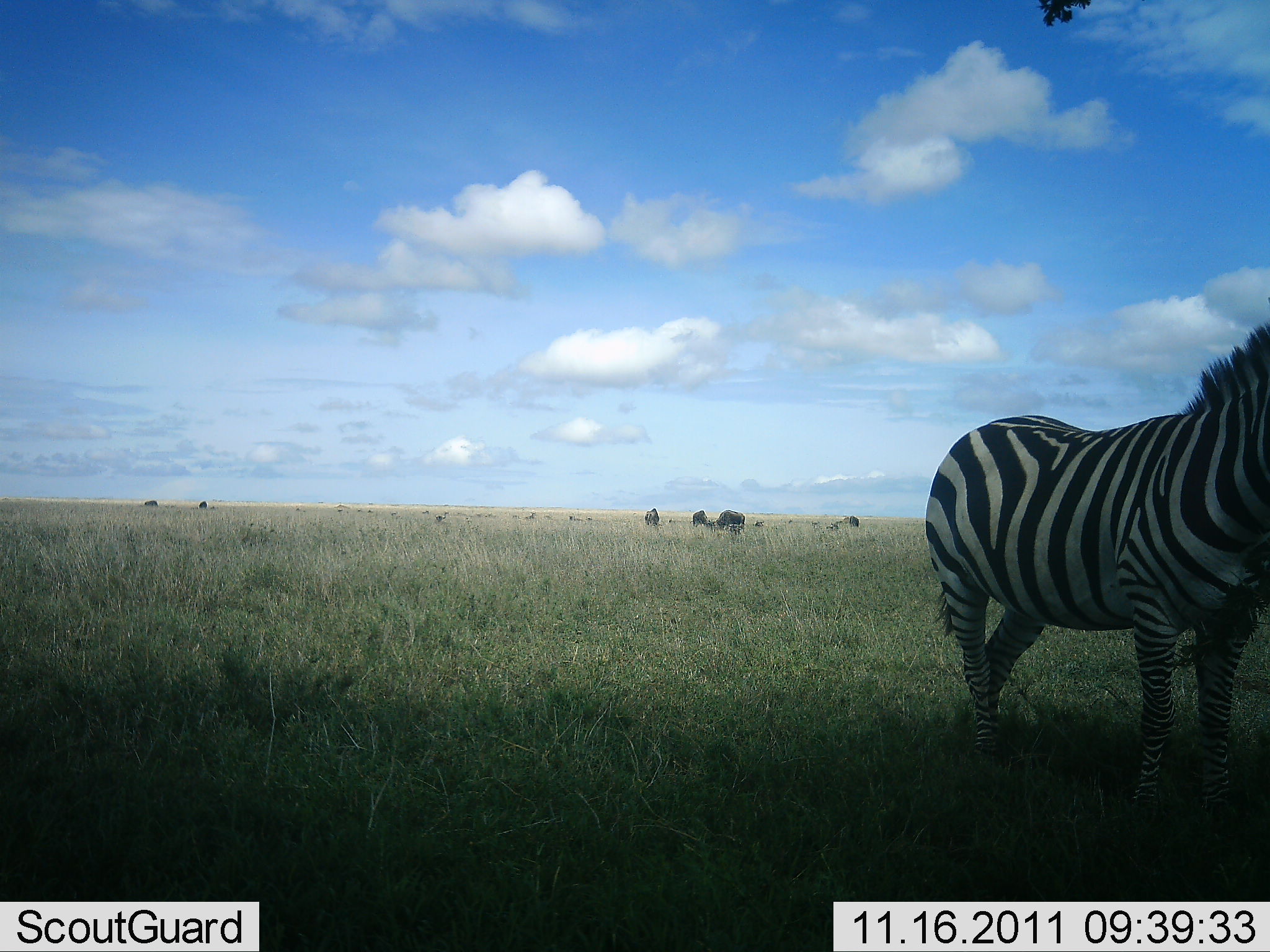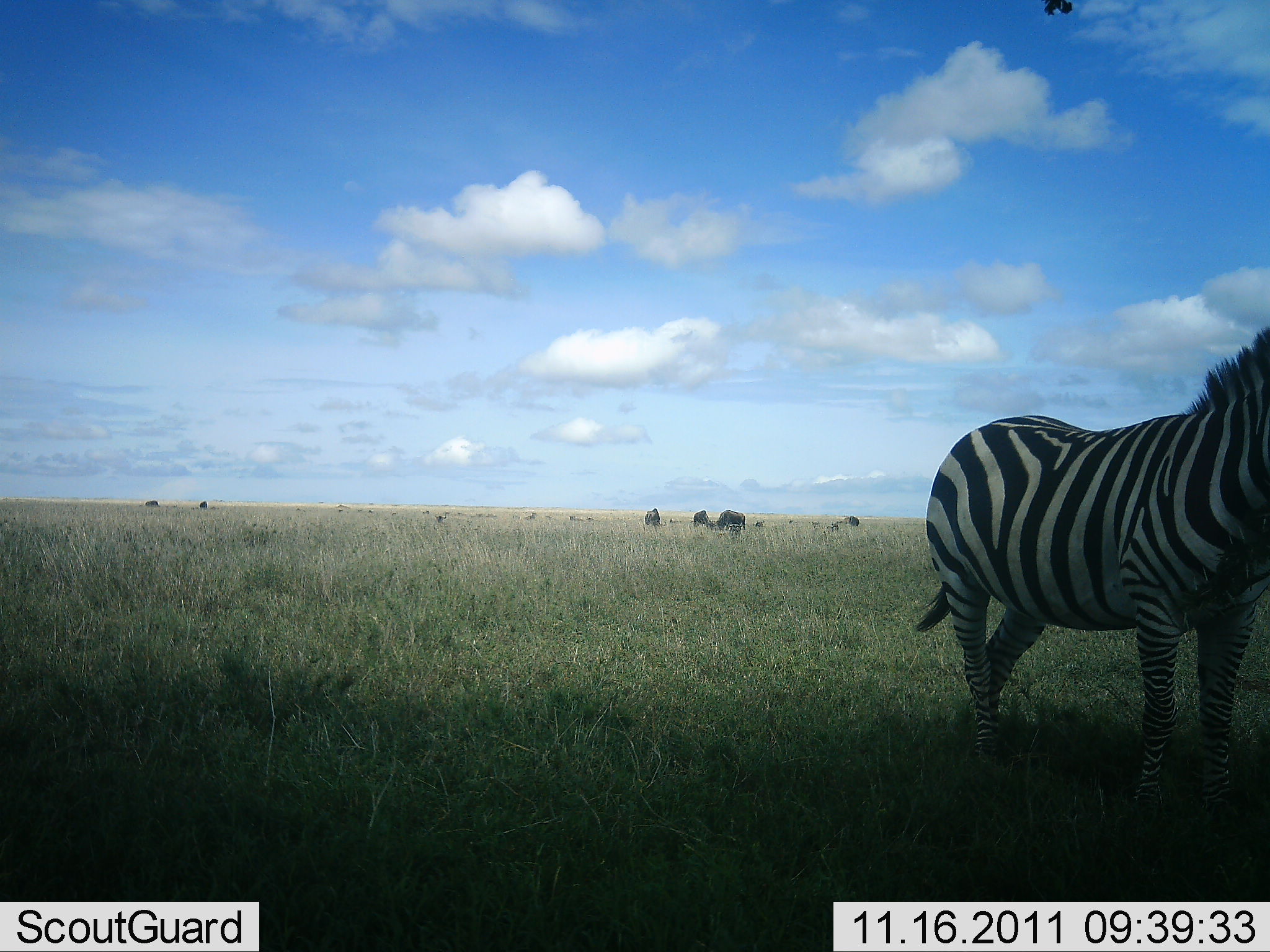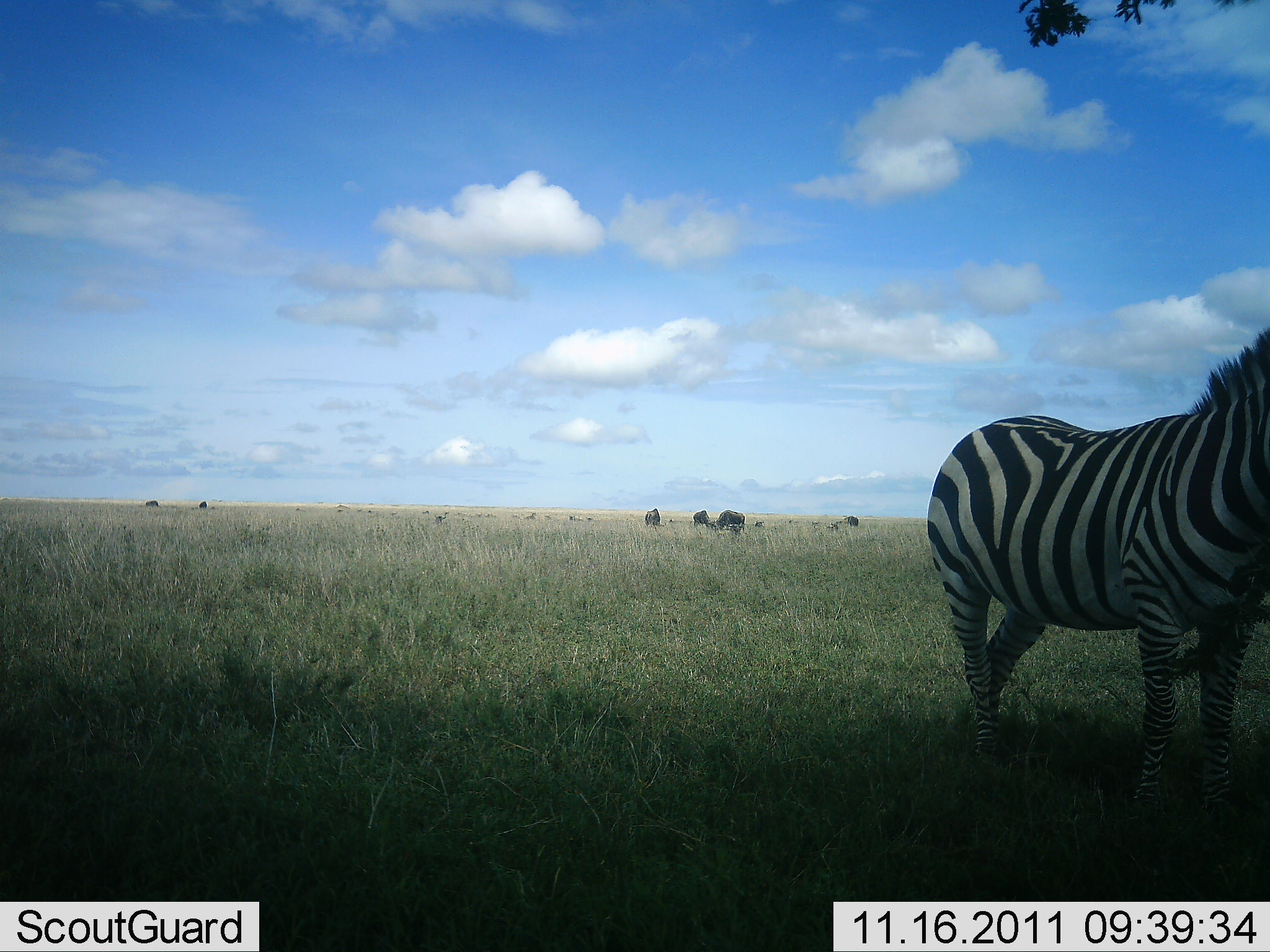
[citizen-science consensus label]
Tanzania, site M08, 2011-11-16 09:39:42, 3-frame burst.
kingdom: Animalia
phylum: Chordata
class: Mammalia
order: Perissodactyla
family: Equidae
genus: Equus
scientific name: Equus quagga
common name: plains zebra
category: zebra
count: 1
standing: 93%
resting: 0%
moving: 0%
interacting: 0%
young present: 0%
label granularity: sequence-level